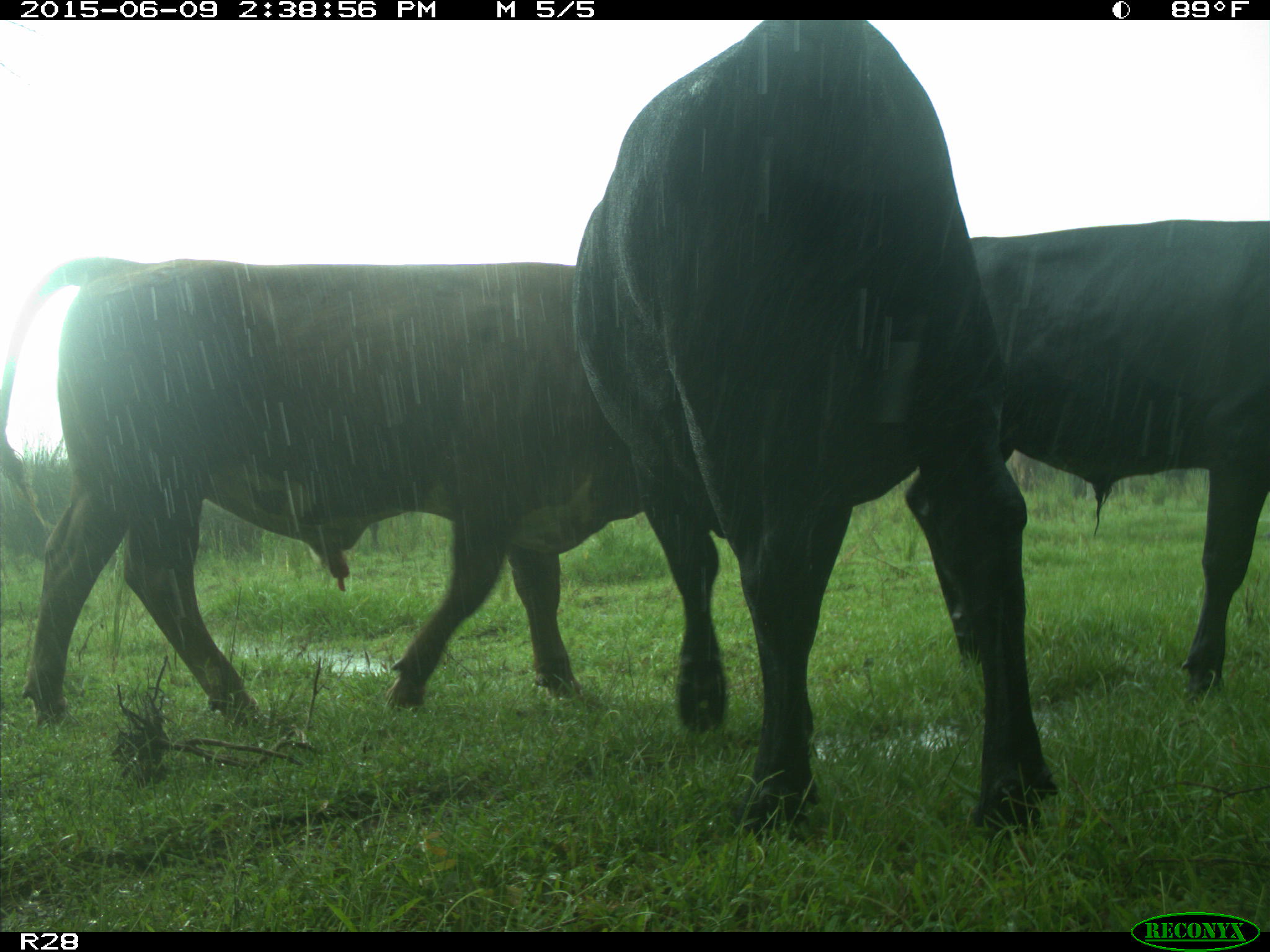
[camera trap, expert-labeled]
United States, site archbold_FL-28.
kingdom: Animalia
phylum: Chordata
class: Mammalia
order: Artiodactyla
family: Bovidae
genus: Bos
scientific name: Bos taurus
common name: domestic cow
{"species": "Bos taurus (domestic cow)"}